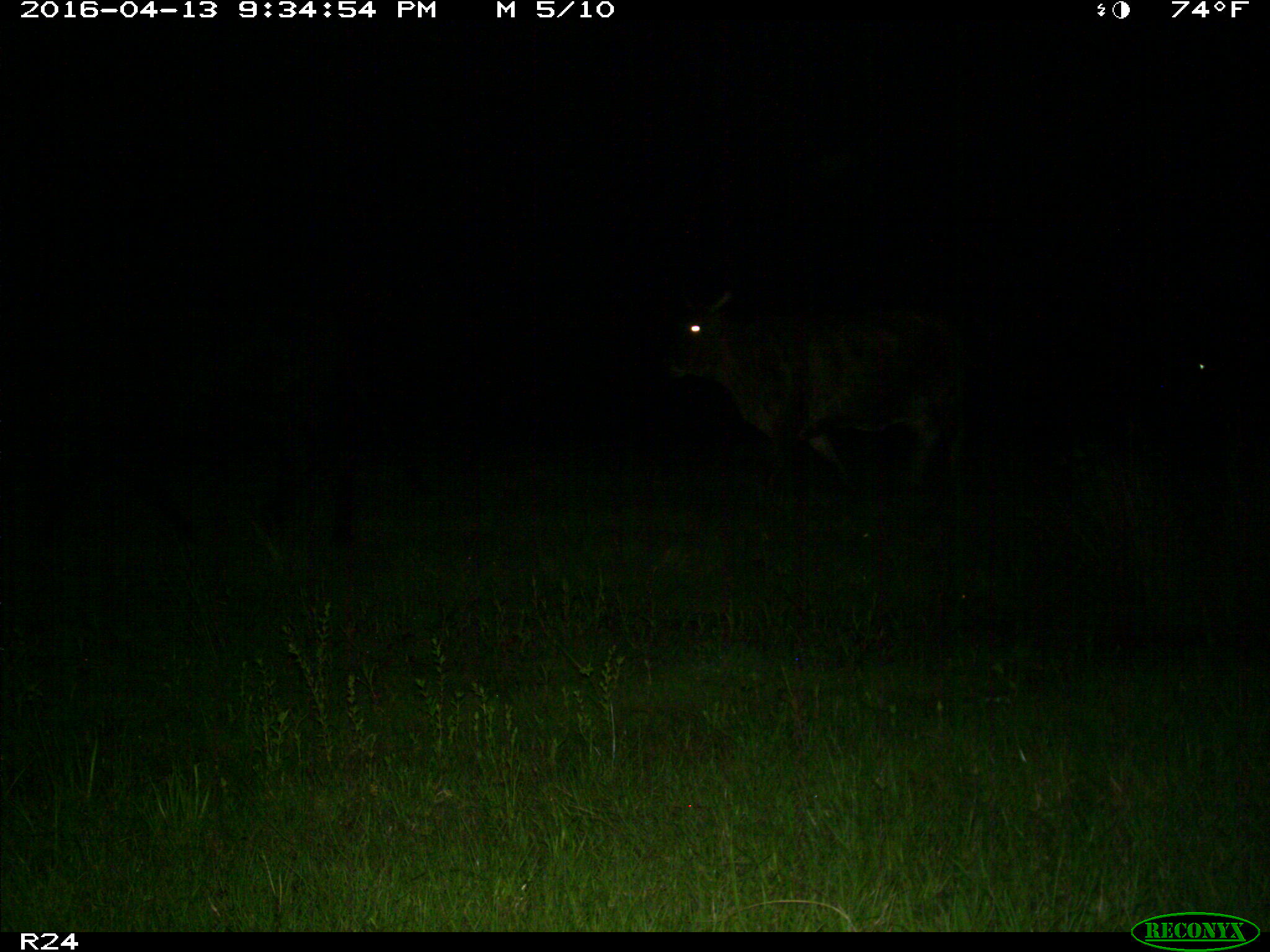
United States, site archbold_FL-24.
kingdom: Animalia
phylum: Chordata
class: Mammalia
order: Artiodactyla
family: Bovidae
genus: Bos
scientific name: Bos taurus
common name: domestic cow